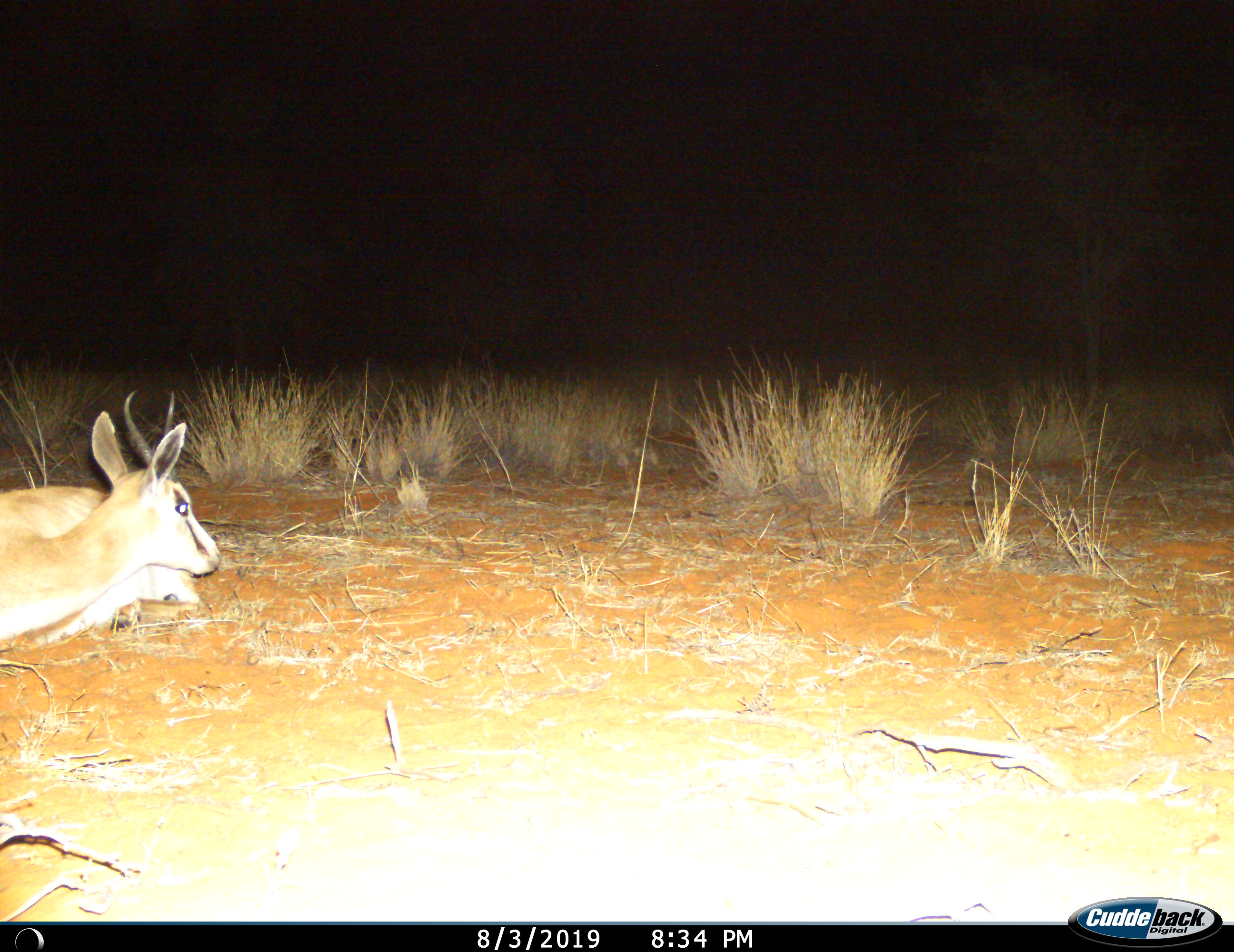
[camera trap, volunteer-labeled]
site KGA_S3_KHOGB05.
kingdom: Animalia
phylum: Chordata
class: Mammalia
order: Artiodactyla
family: Bovidae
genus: Antidorcas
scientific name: Antidorcas marsupialis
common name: springbok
Springbok (Antidorcas marsupialis), count 1. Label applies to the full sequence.